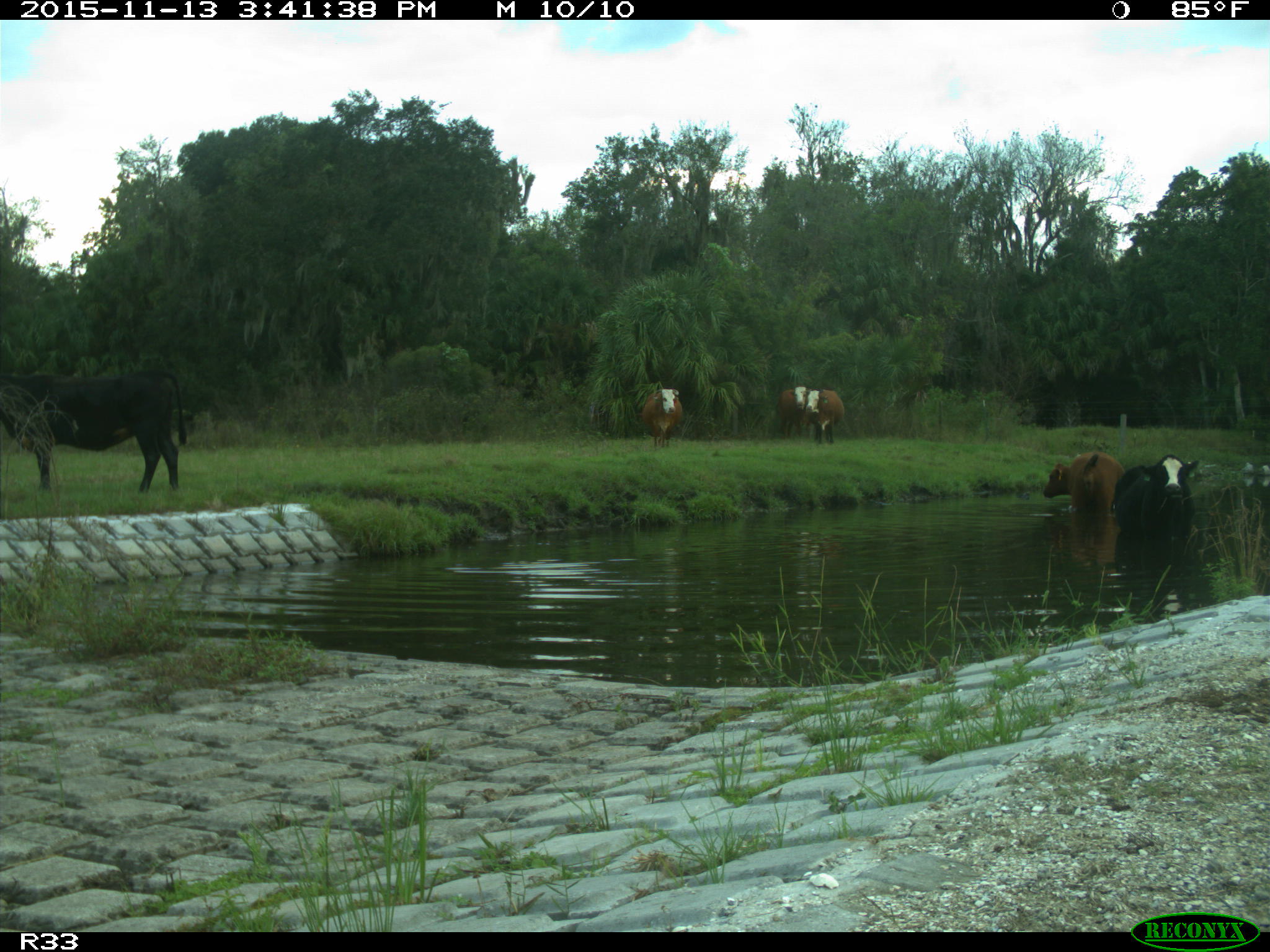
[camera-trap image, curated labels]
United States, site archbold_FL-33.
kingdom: Animalia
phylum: Chordata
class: Mammalia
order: Artiodactyla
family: Bovidae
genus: Bos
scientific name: Bos taurus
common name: domestic cow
Bos taurus (domestic cow).